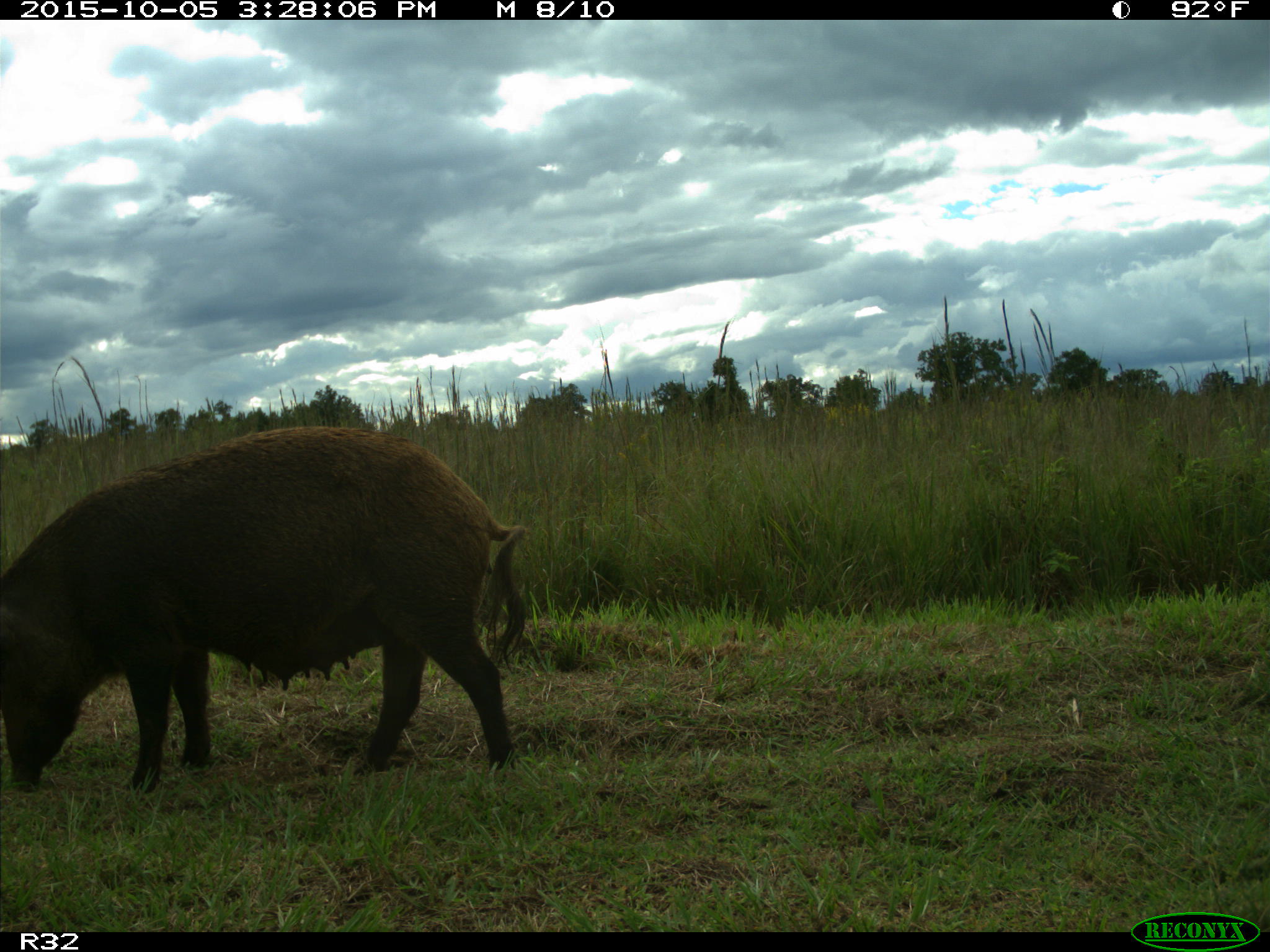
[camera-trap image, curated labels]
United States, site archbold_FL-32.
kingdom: Animalia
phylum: Chordata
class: Mammalia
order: Artiodactyla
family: Suidae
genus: Sus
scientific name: Sus scrofa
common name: wild boar